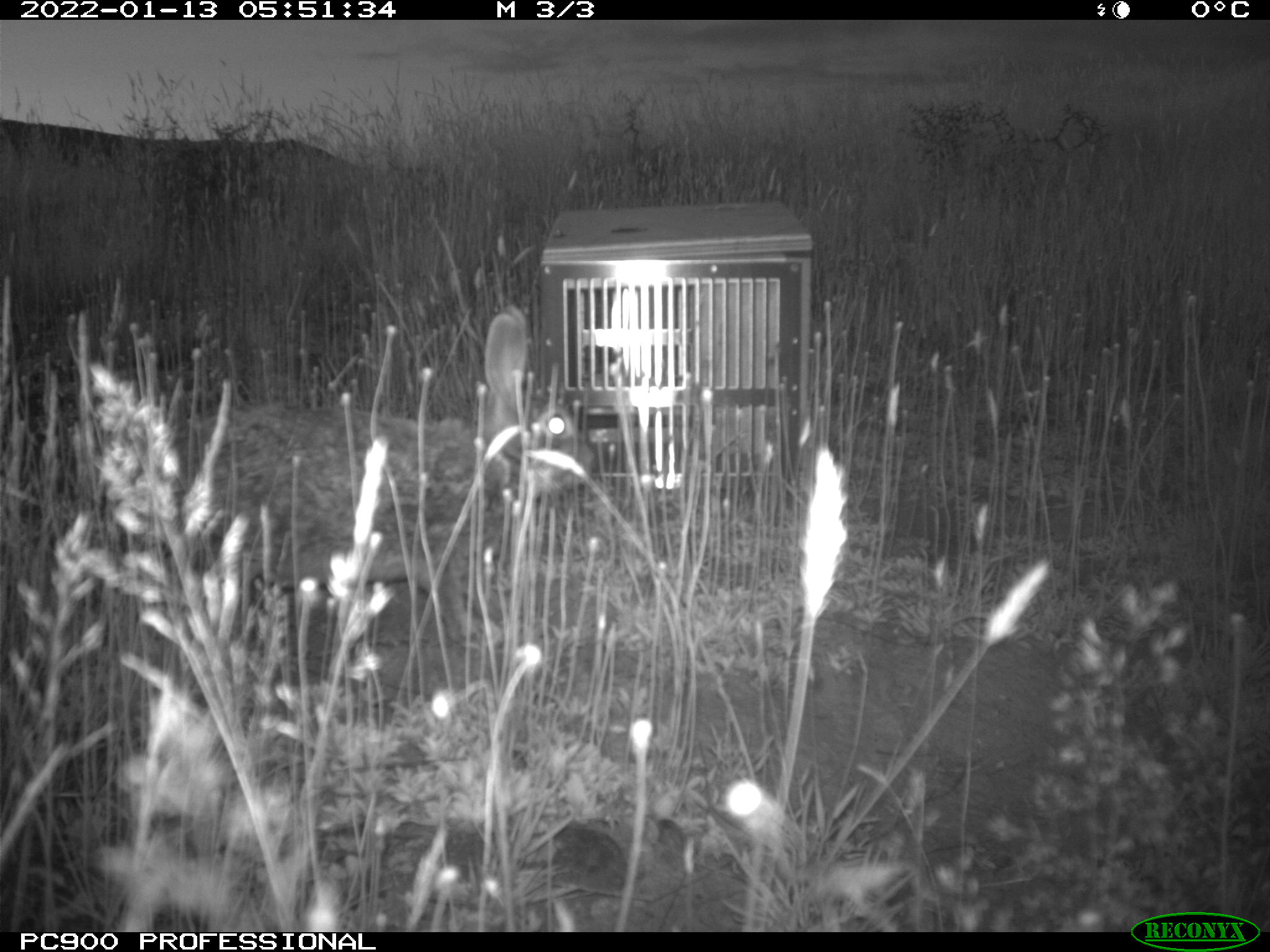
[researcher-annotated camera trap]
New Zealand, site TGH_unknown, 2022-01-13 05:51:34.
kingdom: Animalia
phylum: Chordata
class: Mammalia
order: Lagomorpha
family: Leporidae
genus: Oryctolagus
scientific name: Oryctolagus cuniculus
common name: european rabbit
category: rabbit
Rabbit (european rabbit) (Oryctolagus cuniculus).